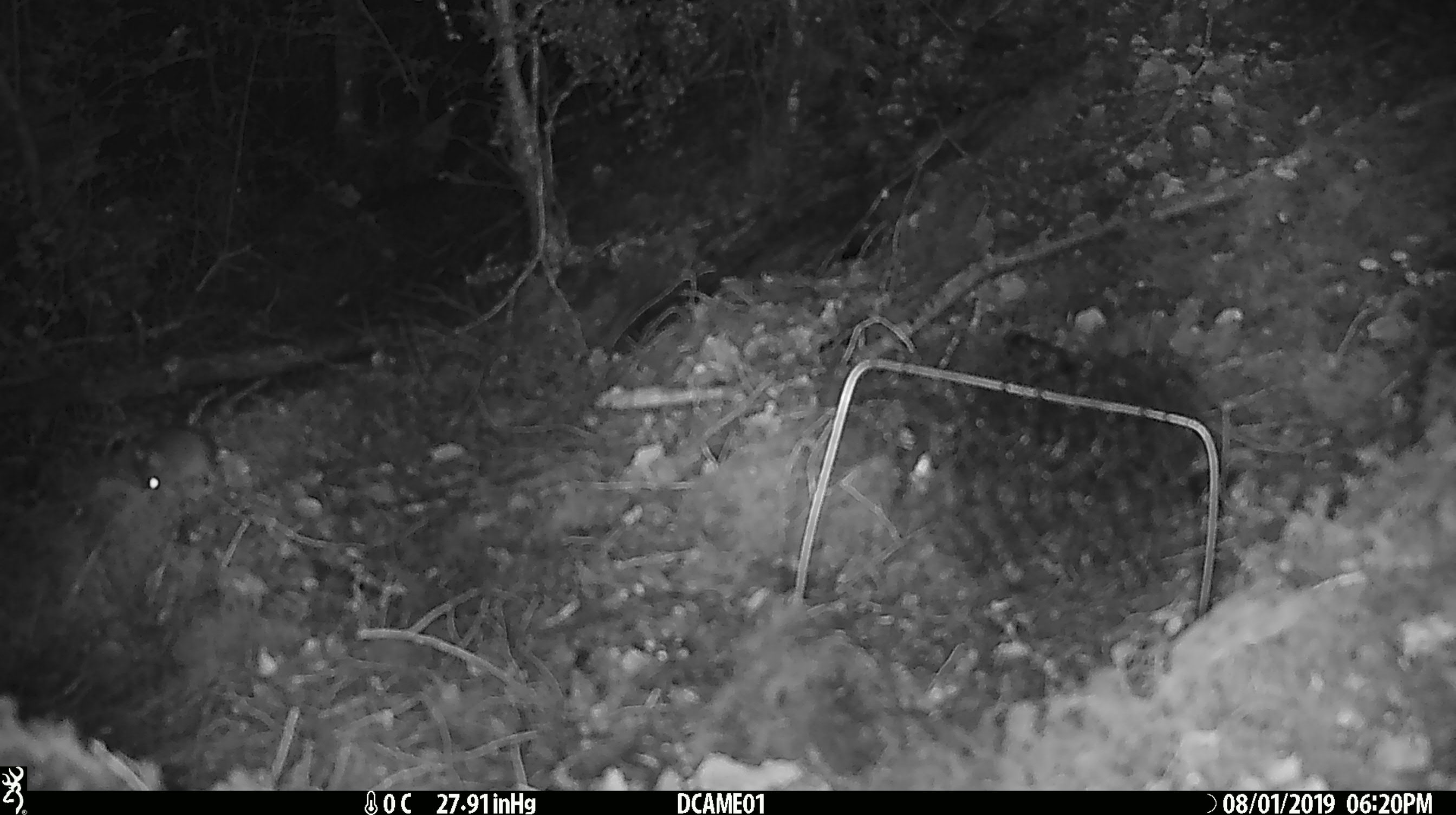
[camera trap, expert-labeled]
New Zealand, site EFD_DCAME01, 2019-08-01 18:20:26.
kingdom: Animalia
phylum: Chordata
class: Mammalia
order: Rodentia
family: Muridae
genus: Mus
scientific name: Mus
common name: mouse